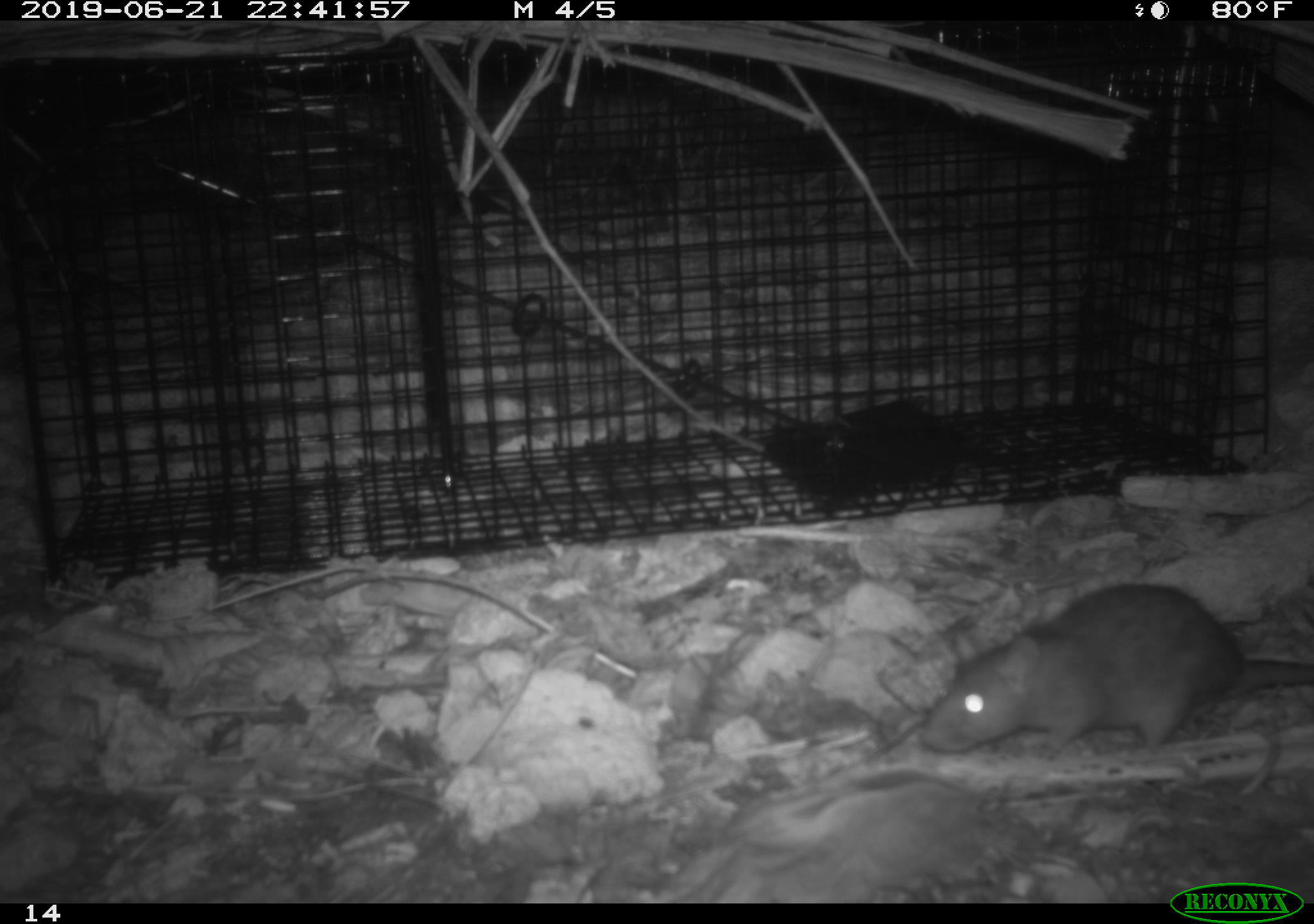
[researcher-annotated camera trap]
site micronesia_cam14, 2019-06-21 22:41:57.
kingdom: Animalia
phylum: Chordata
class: Mammalia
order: Rodentia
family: Muridae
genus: Rattus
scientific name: Rattus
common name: rat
Rat (Rattus).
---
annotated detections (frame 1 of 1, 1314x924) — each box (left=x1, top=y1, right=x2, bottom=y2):
rat: (left=921, top=581, right=1314, bottom=760)